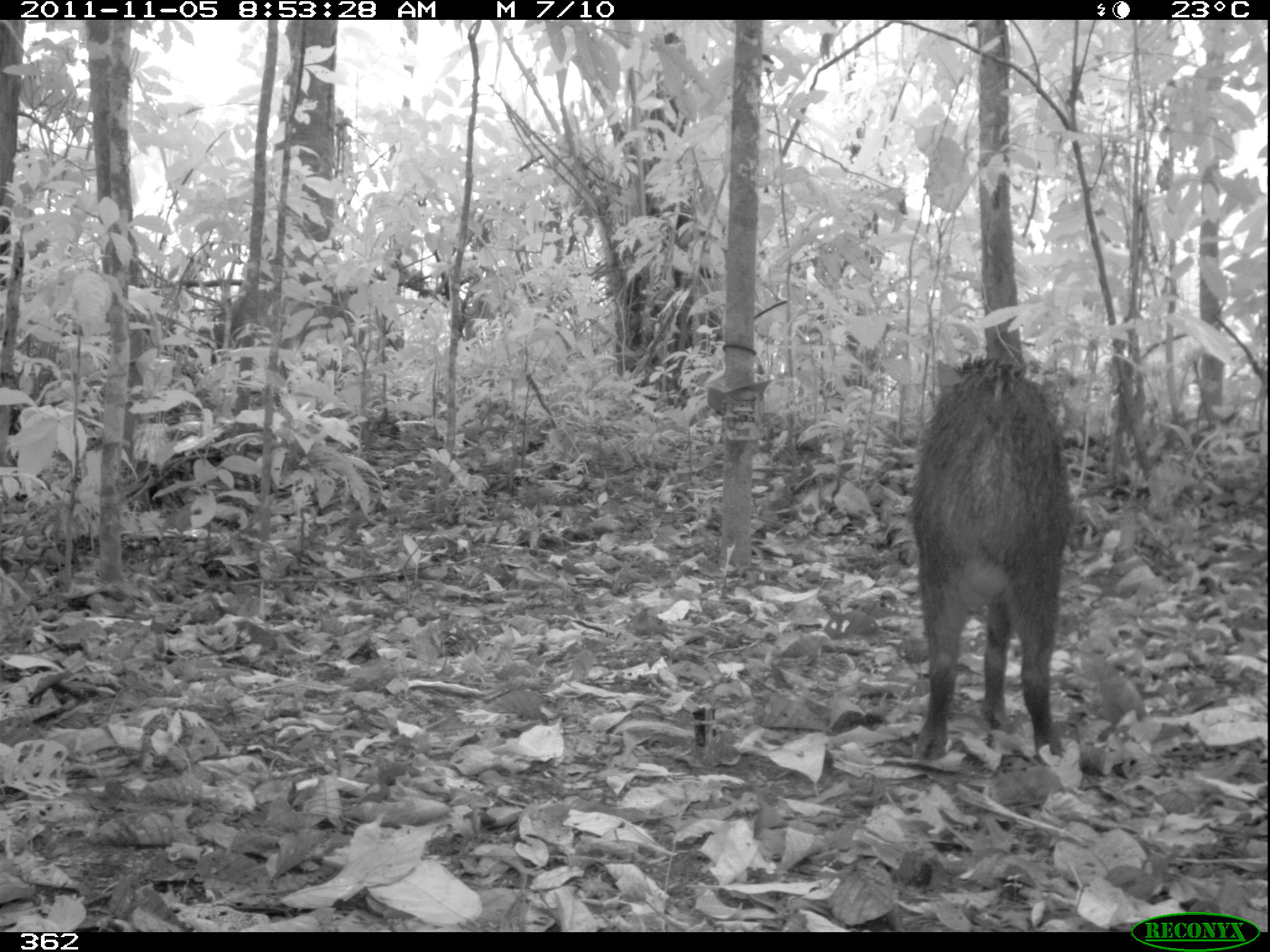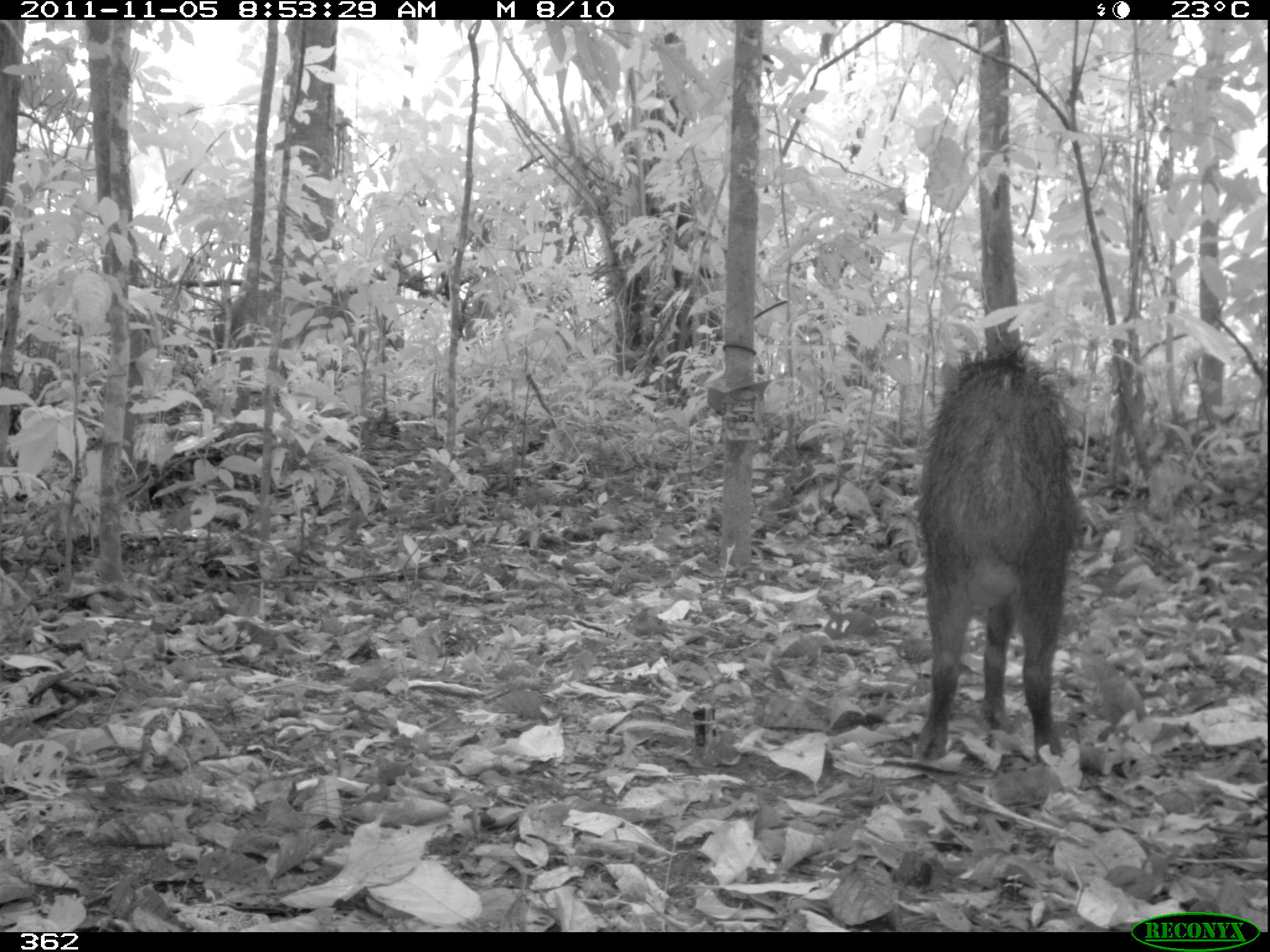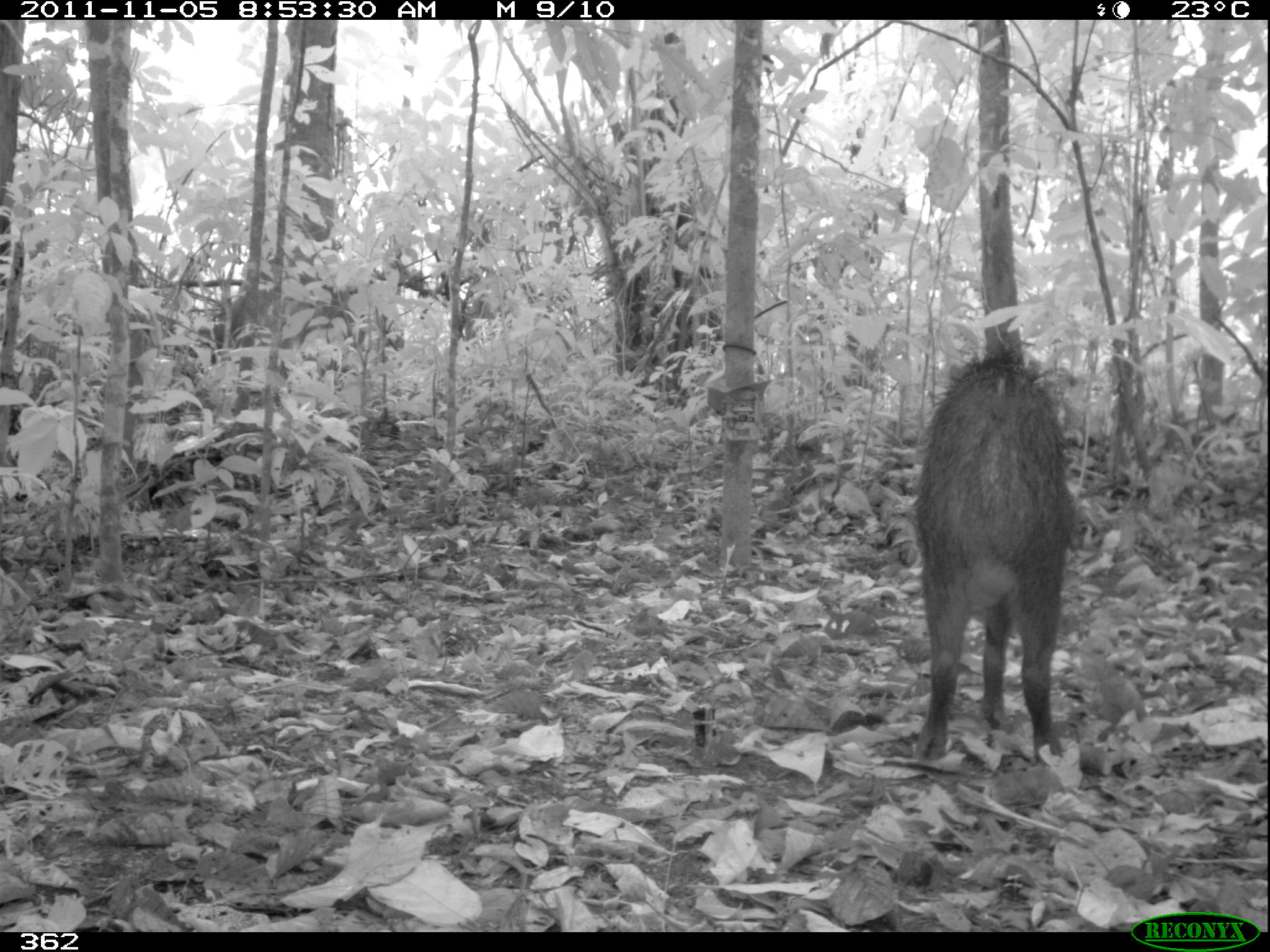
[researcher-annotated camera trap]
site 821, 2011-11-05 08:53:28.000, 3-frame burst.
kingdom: Animalia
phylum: Chordata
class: Mammalia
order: Artiodactyla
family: Tayassuidae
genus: Tayassu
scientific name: Tayassu pecari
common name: white-lipped peccary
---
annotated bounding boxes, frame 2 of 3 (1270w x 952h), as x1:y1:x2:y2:
tayassu pecari: 911:345:1073:760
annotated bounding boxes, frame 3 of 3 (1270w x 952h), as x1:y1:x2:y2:
tayassu pecari: 906:346:1080:758